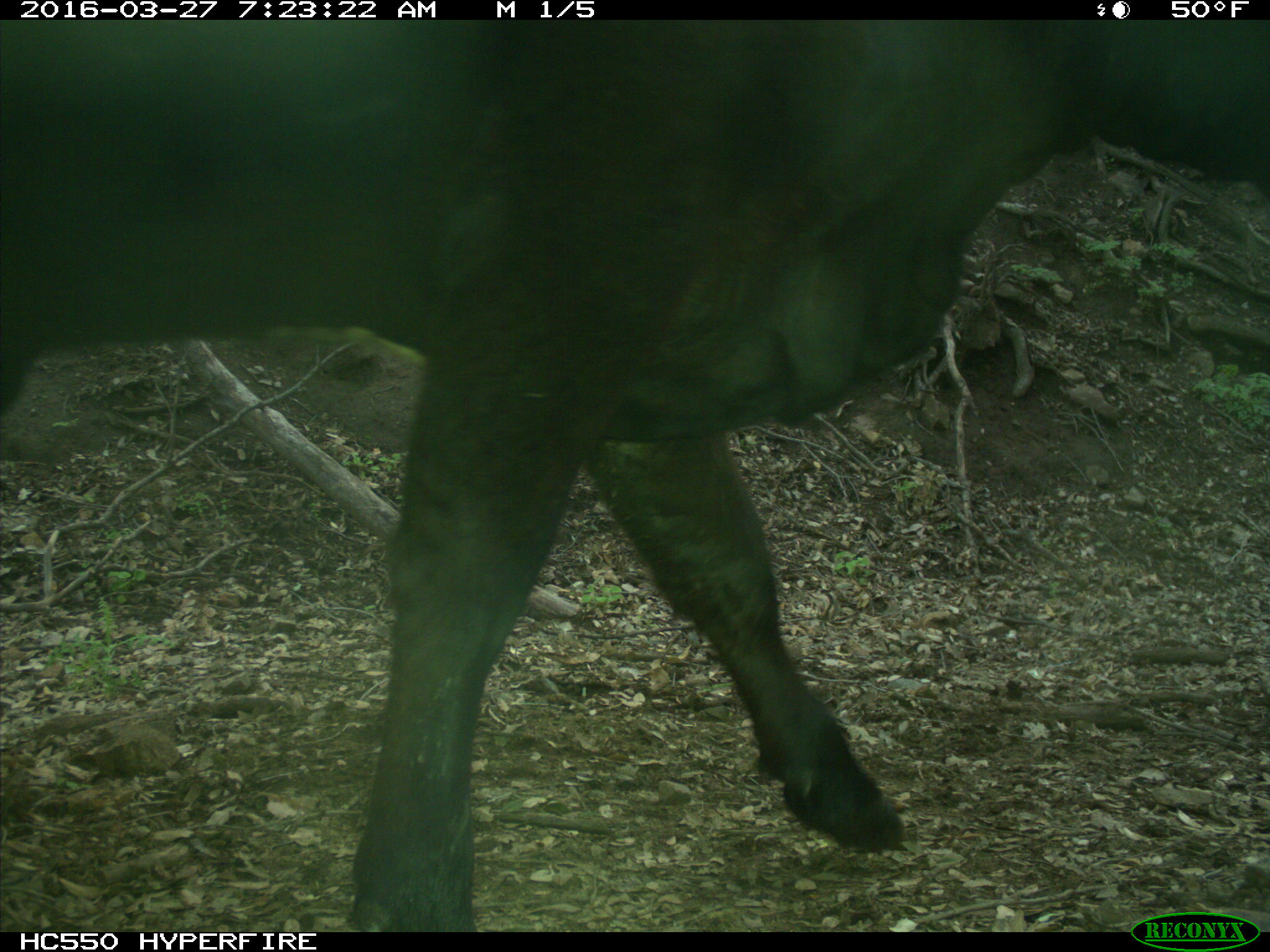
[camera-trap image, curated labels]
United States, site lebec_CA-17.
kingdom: Animalia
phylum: Chordata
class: Mammalia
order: Artiodactyla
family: Bovidae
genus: Bos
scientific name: Bos taurus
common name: domestic cow